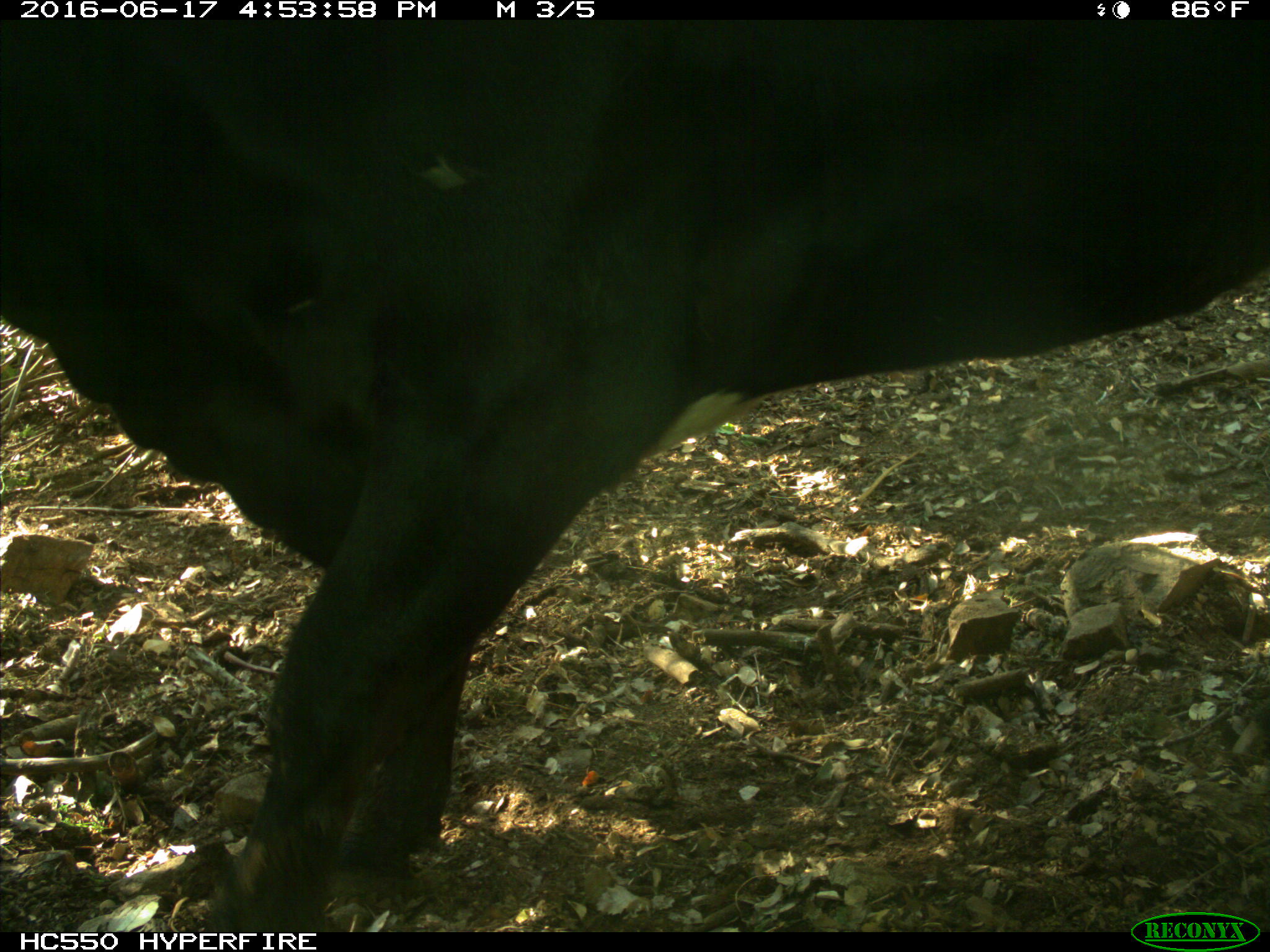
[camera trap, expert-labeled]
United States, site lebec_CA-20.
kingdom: Animalia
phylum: Chordata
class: Mammalia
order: Artiodactyla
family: Bovidae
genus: Bos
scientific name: Bos taurus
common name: domestic cow